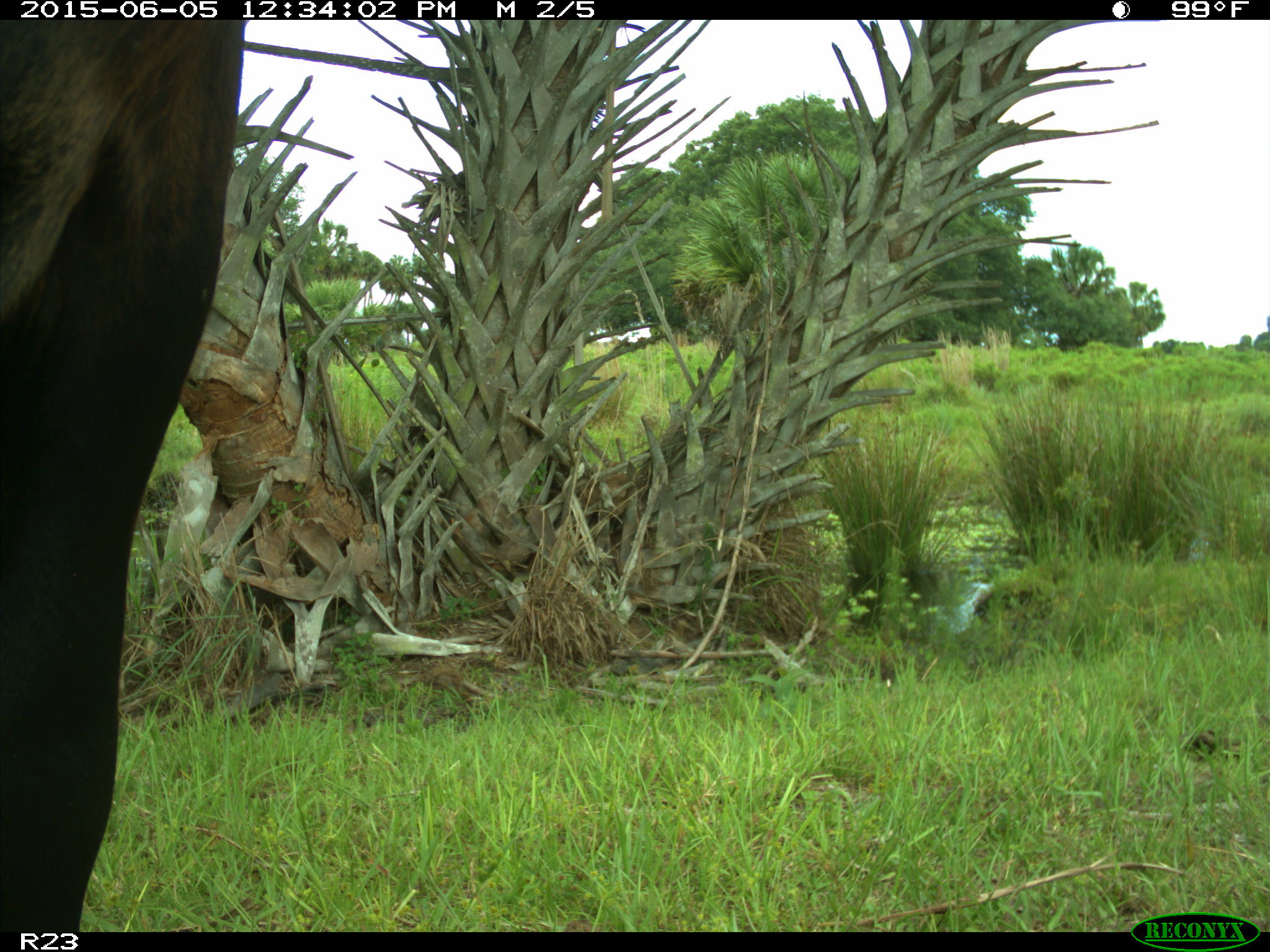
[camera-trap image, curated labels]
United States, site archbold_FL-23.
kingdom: Animalia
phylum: Chordata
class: Mammalia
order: Artiodactyla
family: Bovidae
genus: Bos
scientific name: Bos taurus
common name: domestic cow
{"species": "Bos taurus (domestic cow)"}